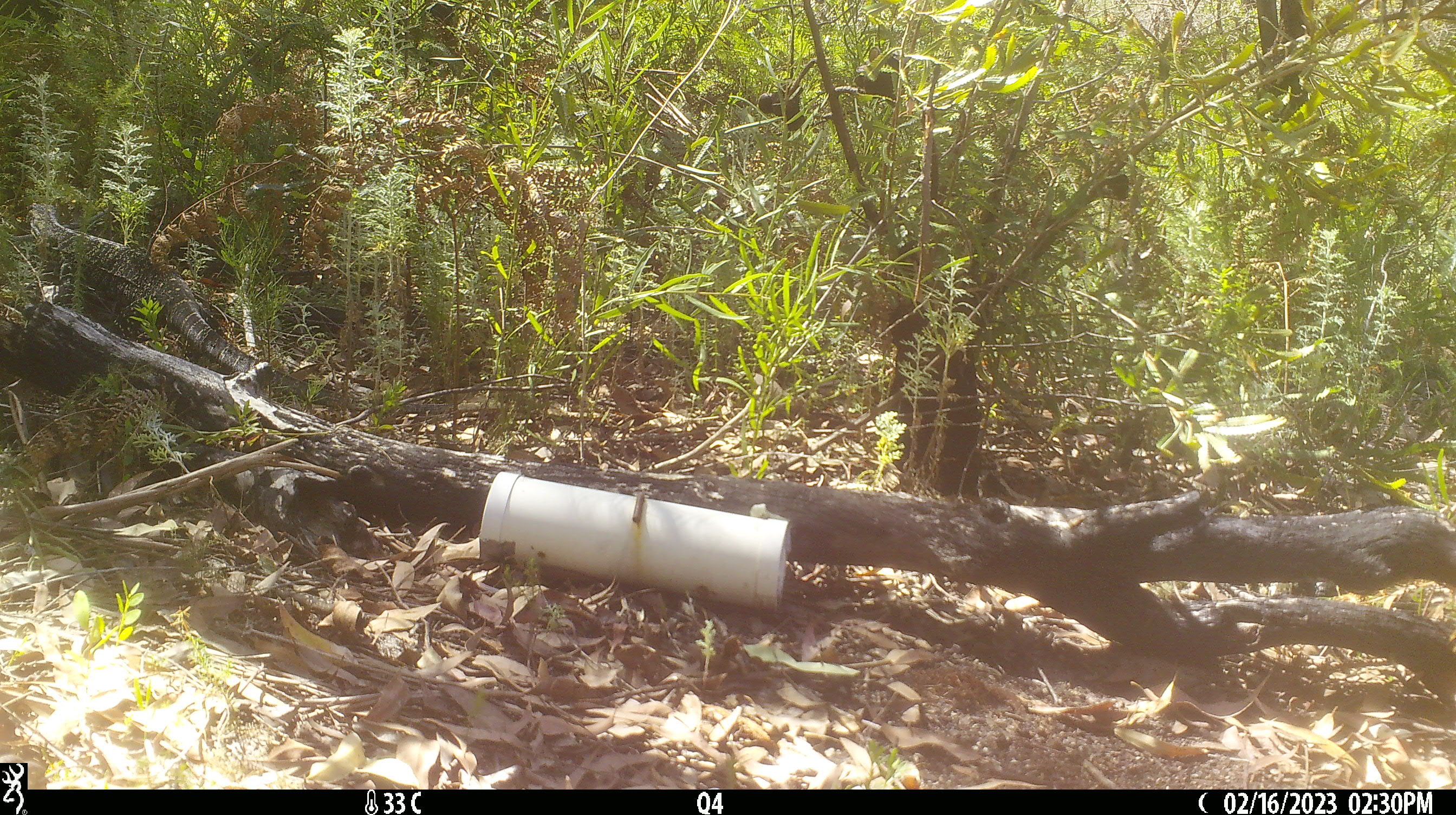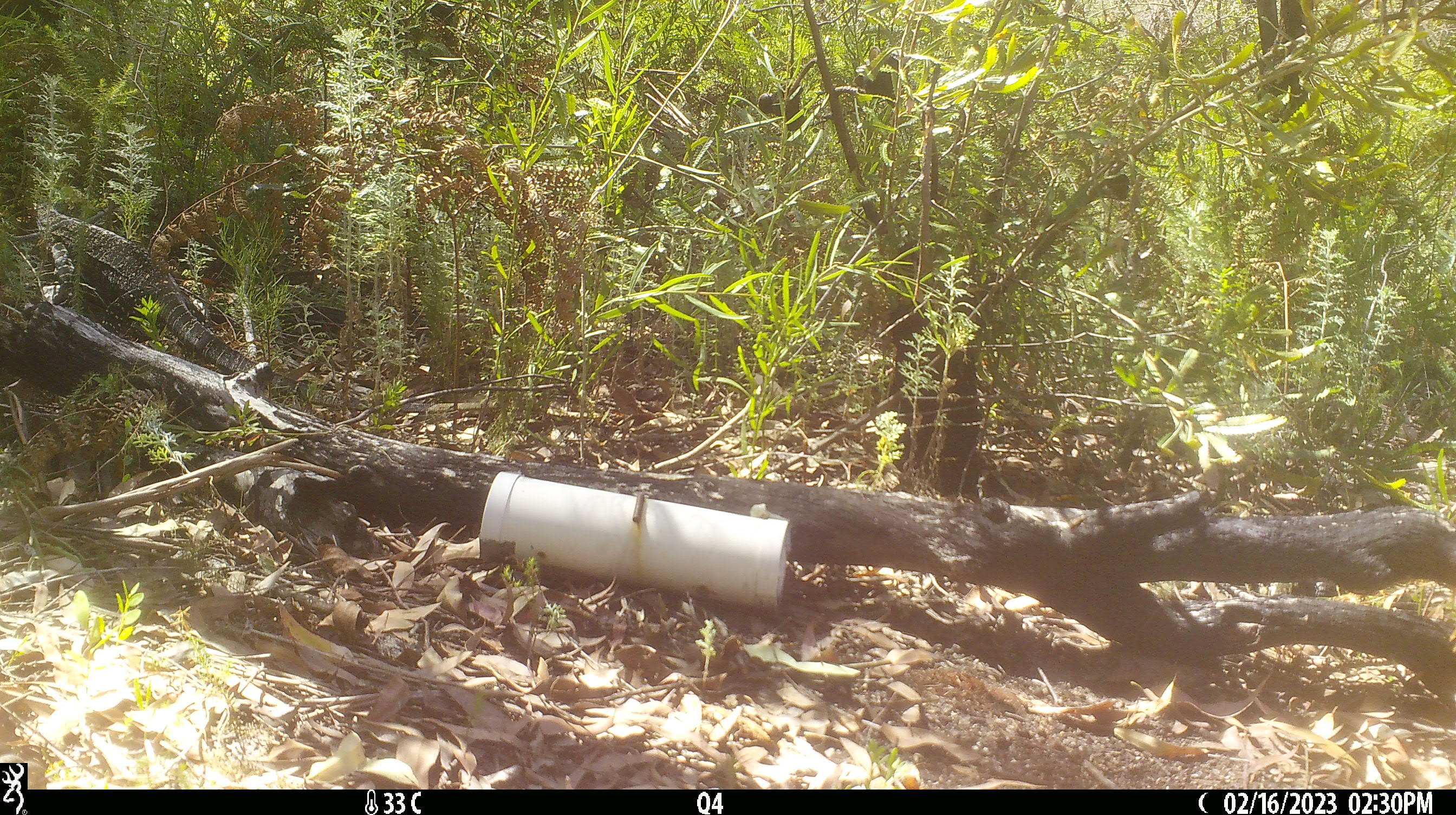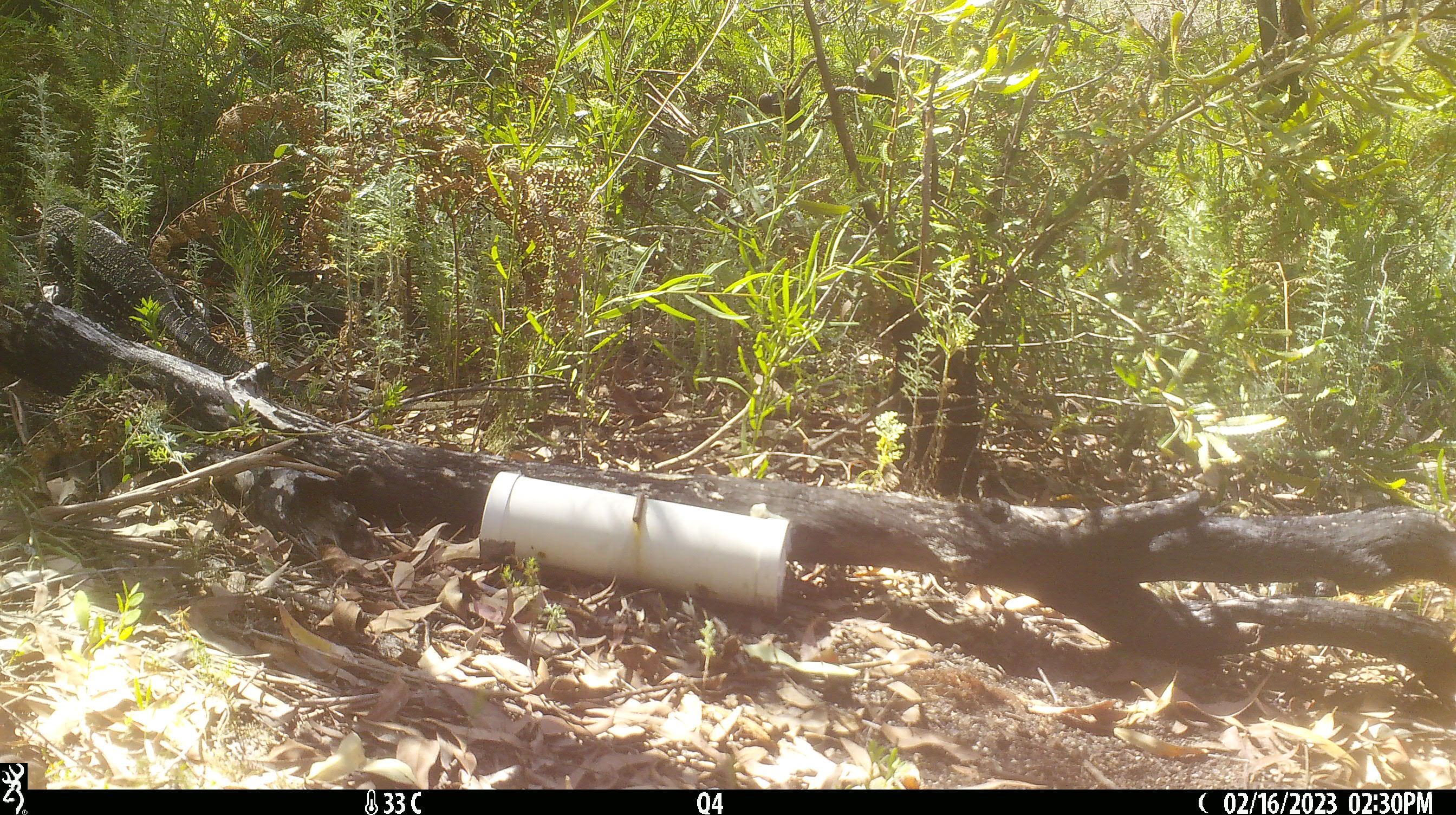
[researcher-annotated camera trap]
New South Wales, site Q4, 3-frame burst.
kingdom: Animalia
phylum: Chordata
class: Reptilia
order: Squamata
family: Varanidae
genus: Varanus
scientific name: Varanus varius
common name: lace monitor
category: goanna